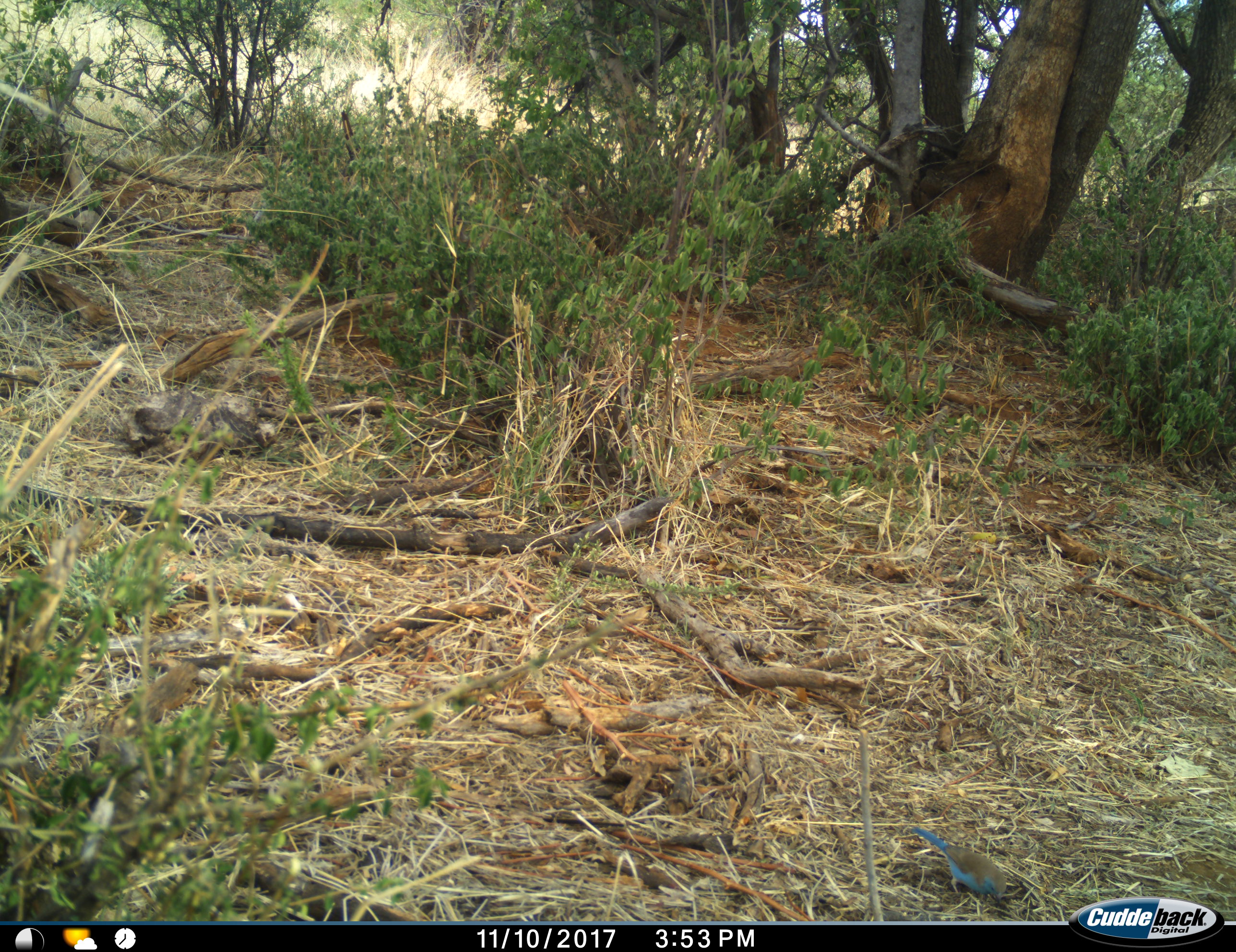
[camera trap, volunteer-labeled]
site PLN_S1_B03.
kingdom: Animalia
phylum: Chordata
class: Aves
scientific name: Aves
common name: bird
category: birdother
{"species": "birdother (bird) (Aves)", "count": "1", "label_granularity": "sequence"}